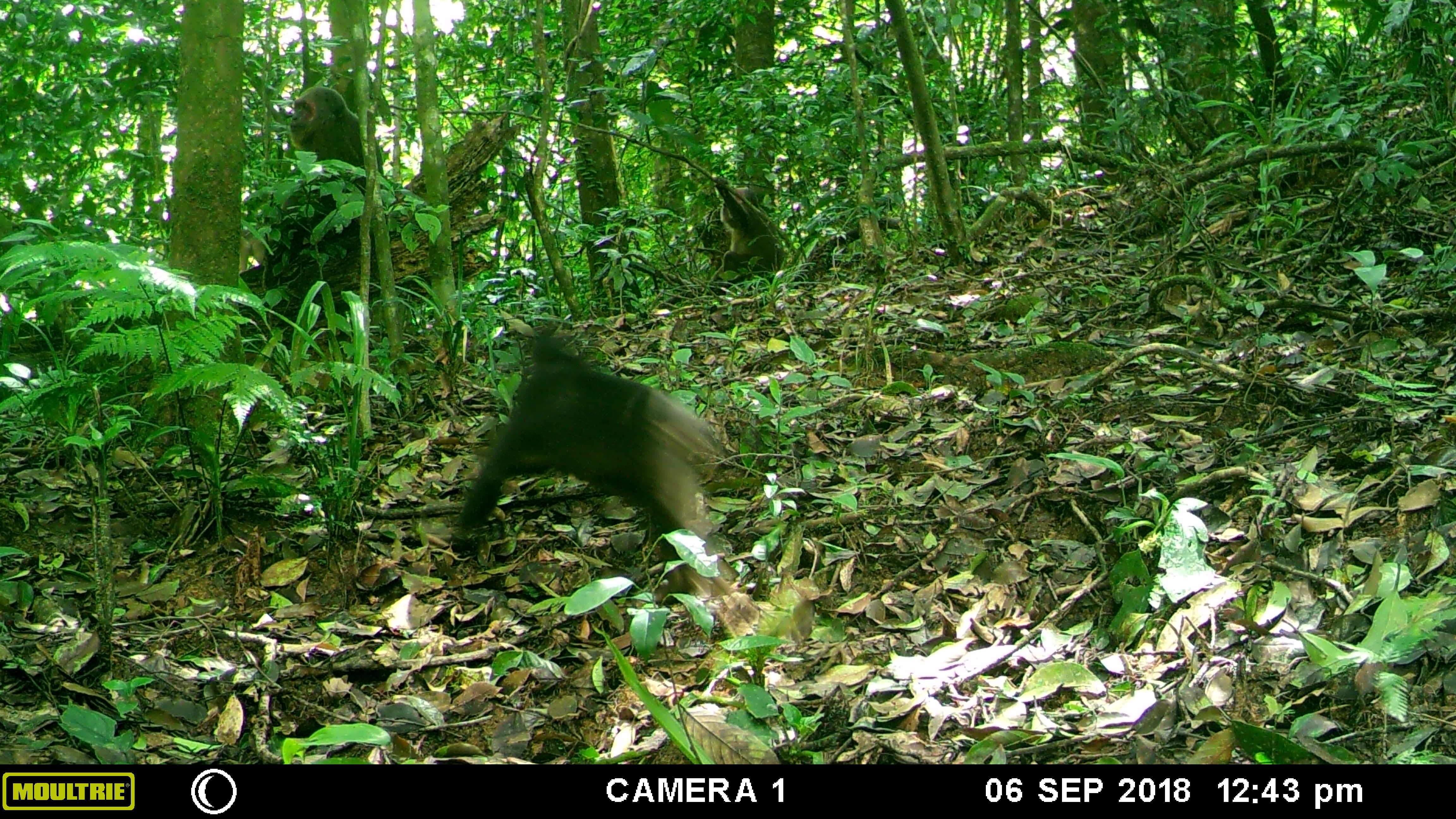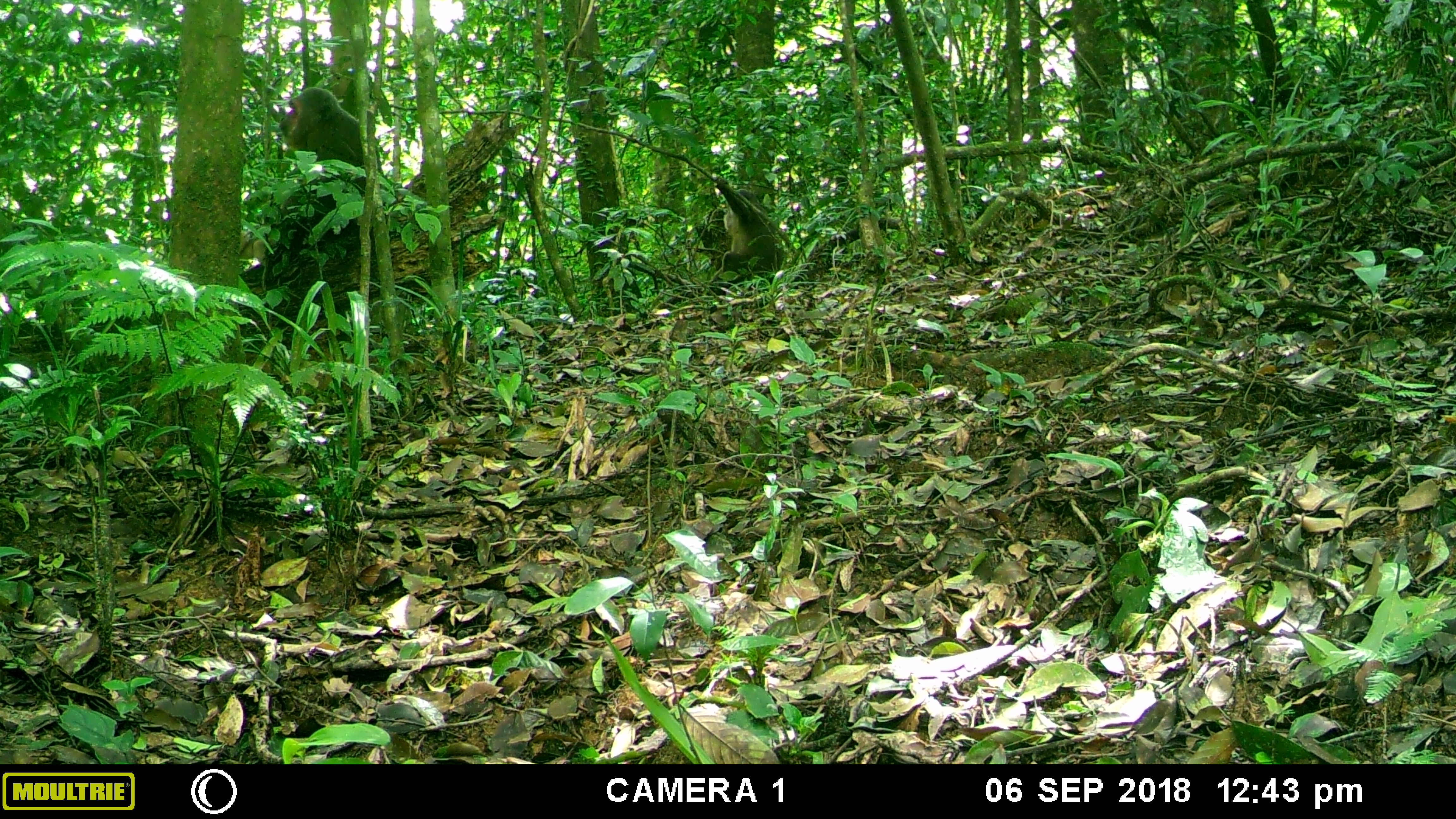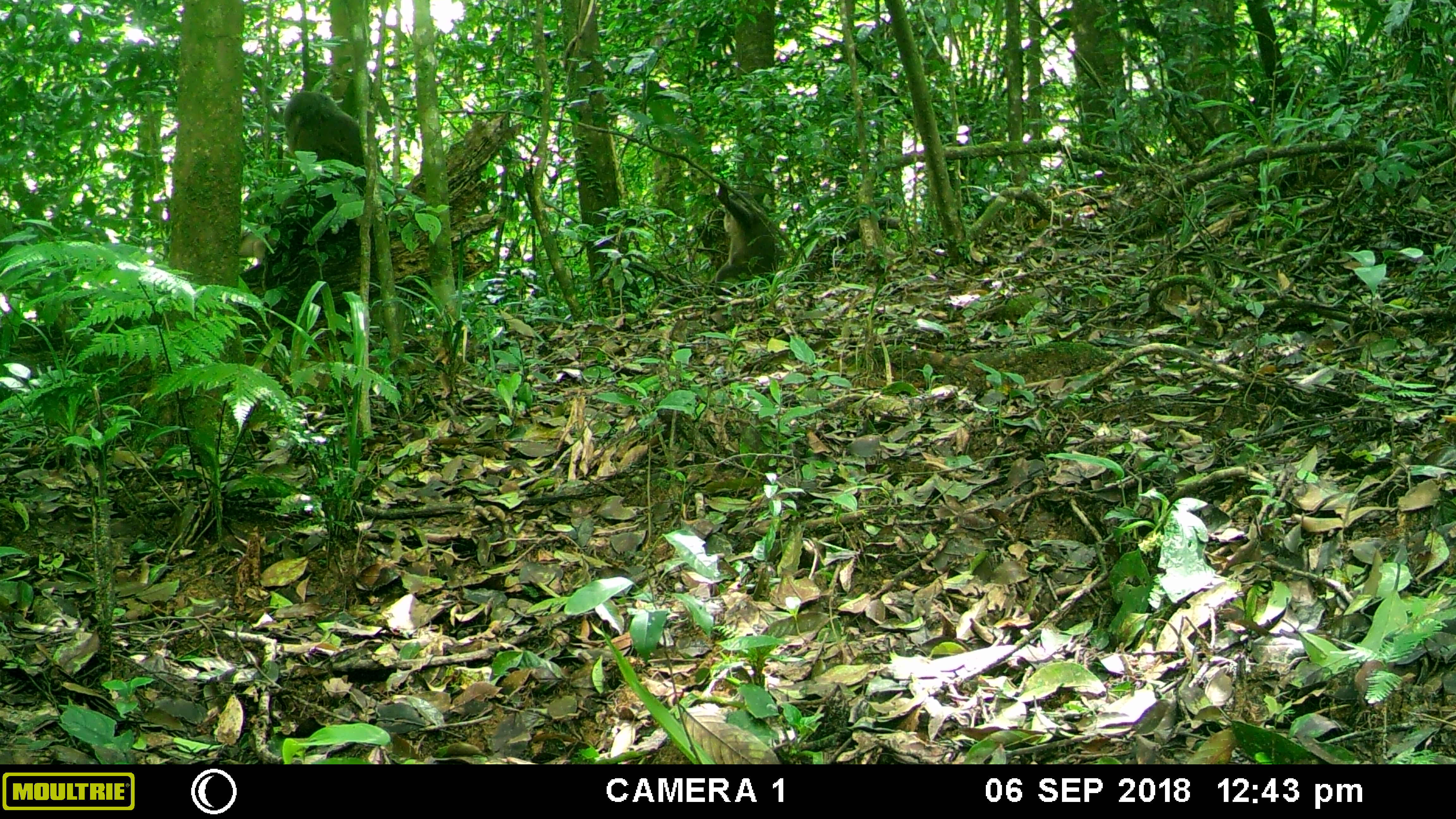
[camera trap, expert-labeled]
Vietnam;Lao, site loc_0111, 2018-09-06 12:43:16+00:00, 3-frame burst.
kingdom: Animalia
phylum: Chordata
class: Mammalia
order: Primates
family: Cercopithecidae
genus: Macaca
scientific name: Macaca arctoides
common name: stump-tailed macaque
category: stump tailed macaque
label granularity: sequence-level